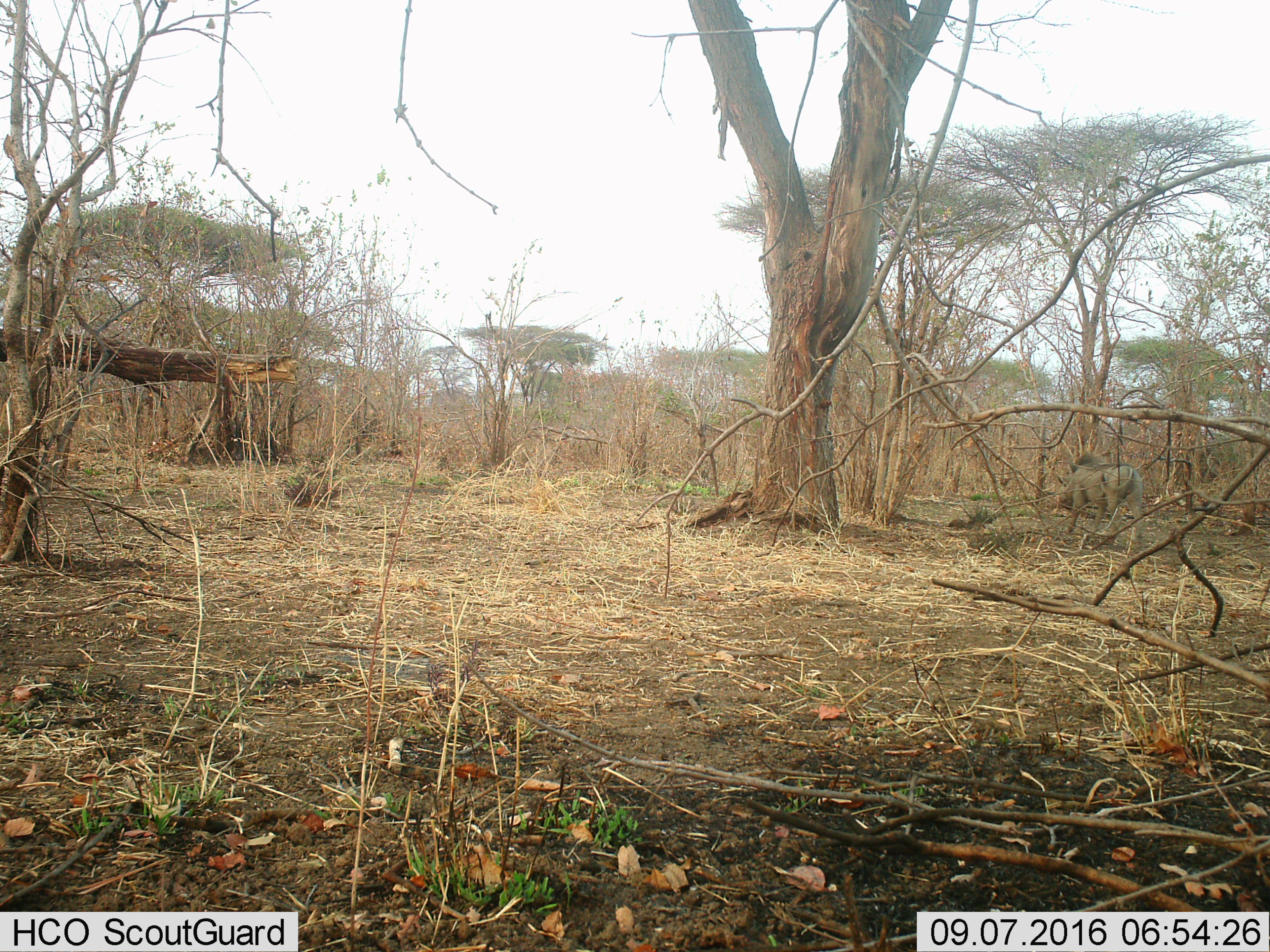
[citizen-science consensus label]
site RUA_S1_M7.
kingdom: Animalia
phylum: Chordata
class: Mammalia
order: Artiodactyla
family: Suidae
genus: Phacochoerus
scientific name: Phacochoerus africanus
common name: warthog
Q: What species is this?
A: Warthog (Phacochoerus africanus).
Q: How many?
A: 1.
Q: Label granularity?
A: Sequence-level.